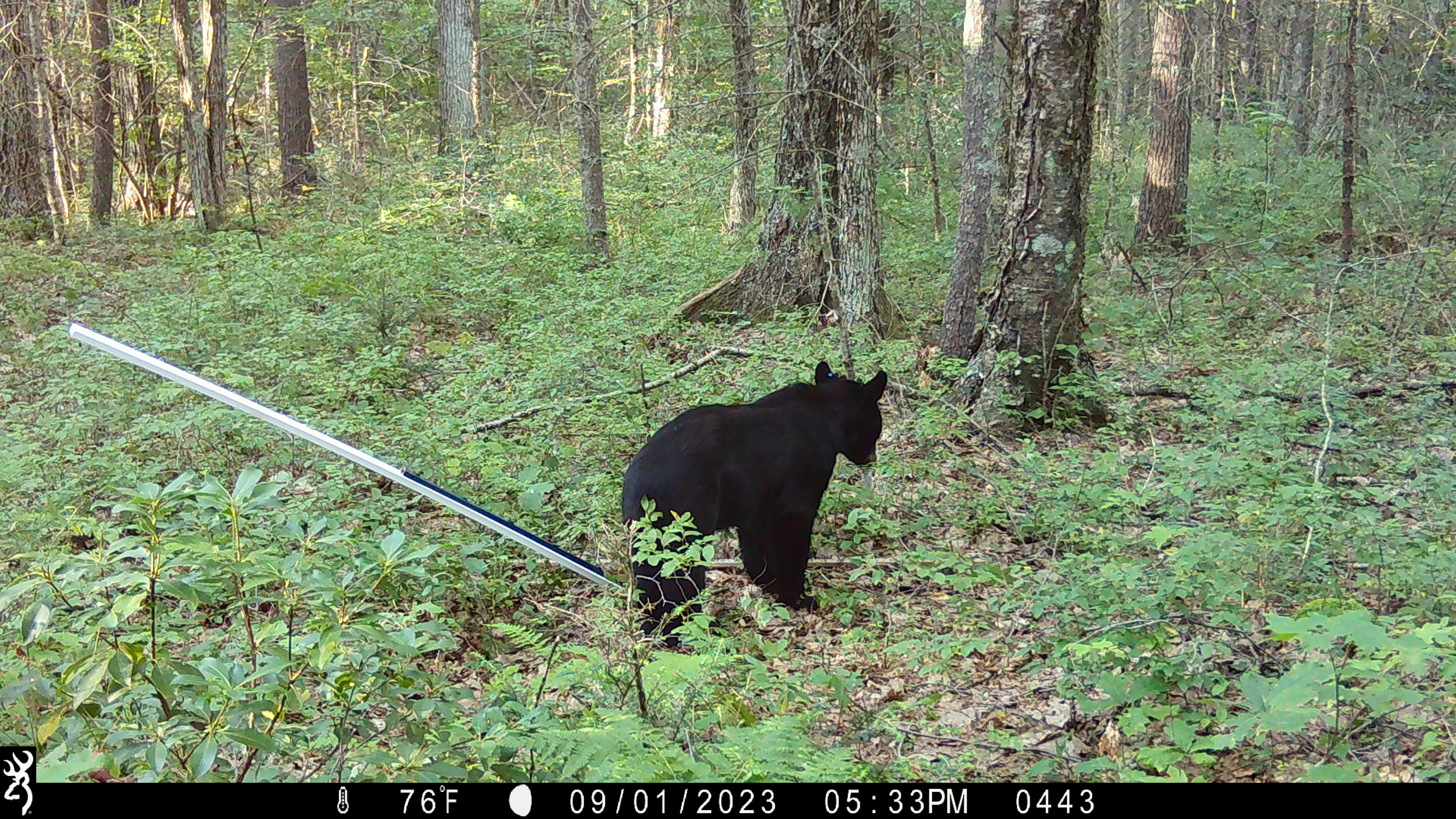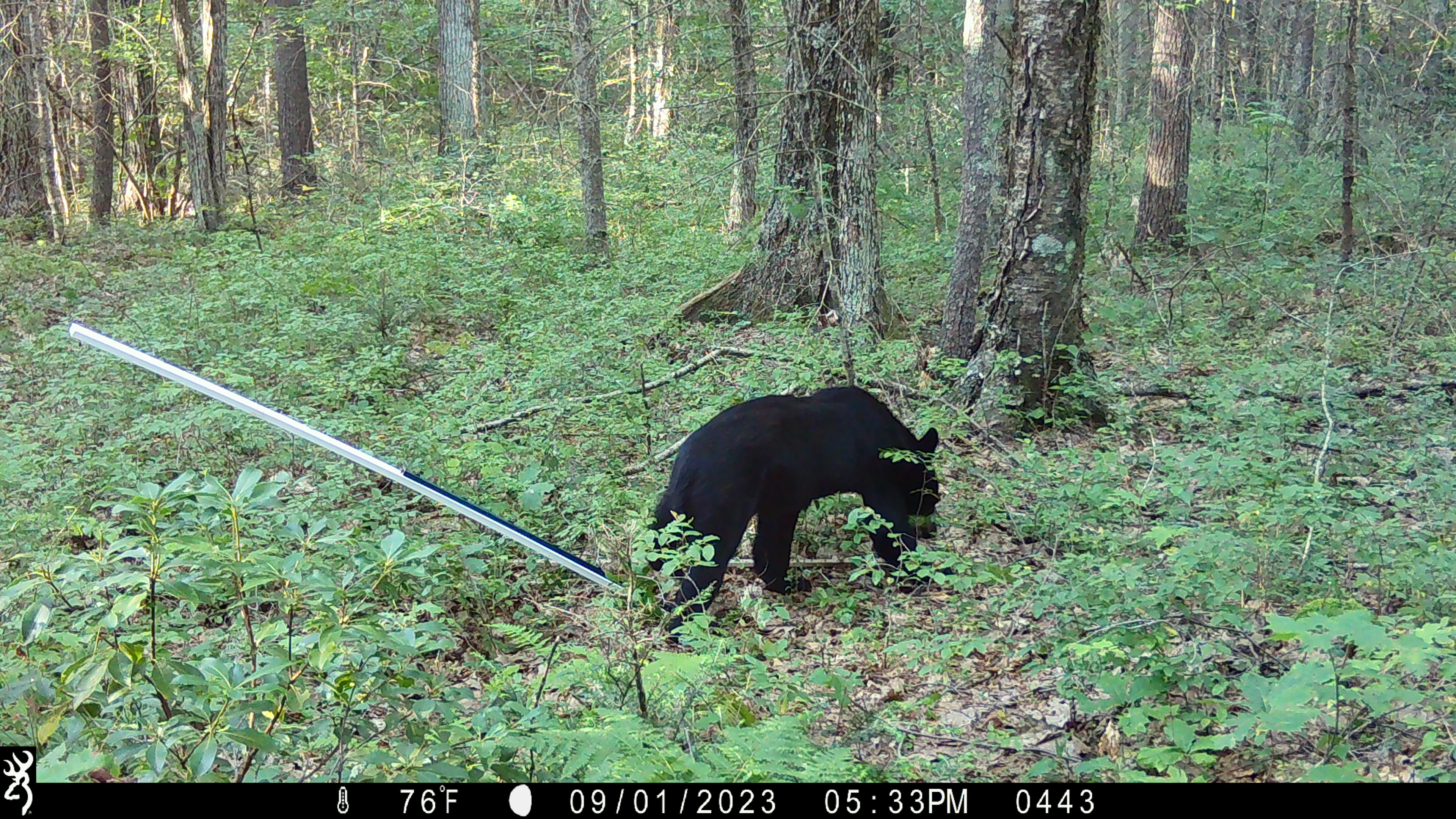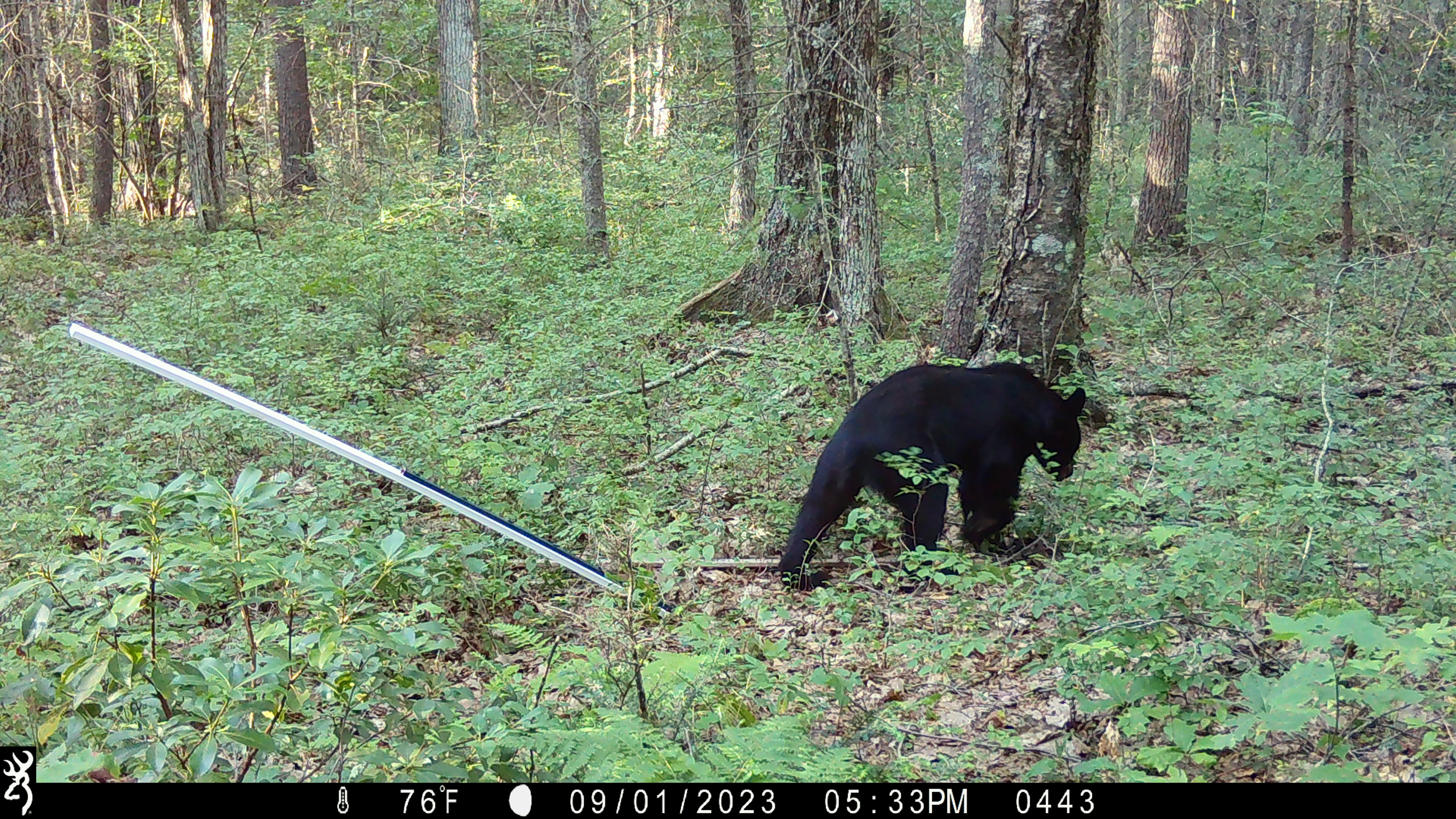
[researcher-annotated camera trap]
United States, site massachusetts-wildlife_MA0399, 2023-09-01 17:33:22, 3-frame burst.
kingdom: Animalia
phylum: Chordata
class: Mammalia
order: Carnivora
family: Ursidae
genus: Ursus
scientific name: Ursus americanus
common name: black bear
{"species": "black bear (Ursus americanus)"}